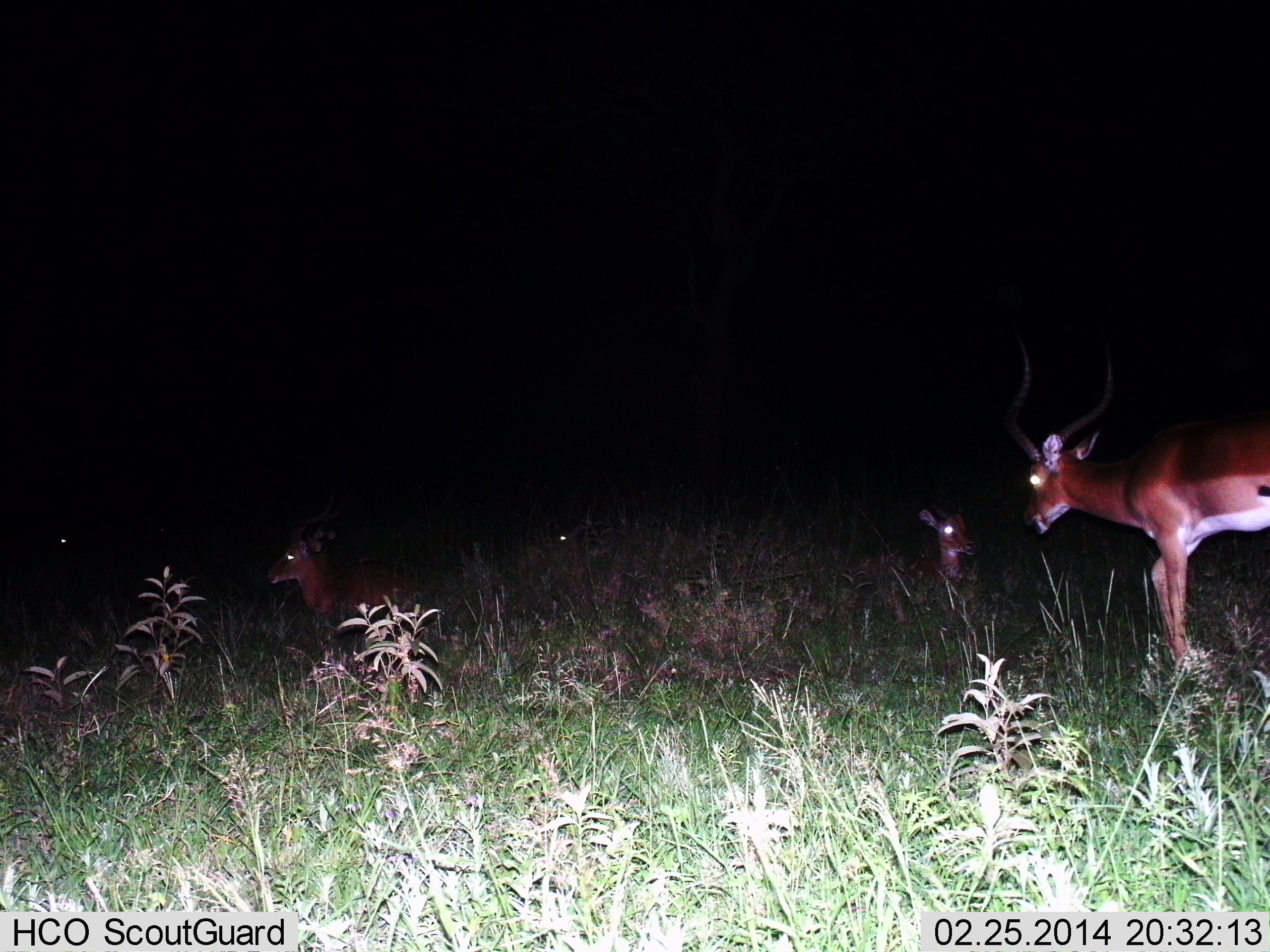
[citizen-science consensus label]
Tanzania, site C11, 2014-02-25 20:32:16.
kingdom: Animalia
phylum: Chordata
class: Mammalia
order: Artiodactyla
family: Bovidae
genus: Aepyceros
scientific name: Aepyceros melampus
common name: impala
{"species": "impala (Aepyceros melampus)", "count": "5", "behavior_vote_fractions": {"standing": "60%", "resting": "90%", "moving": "30%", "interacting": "0%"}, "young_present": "20%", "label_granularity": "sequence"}